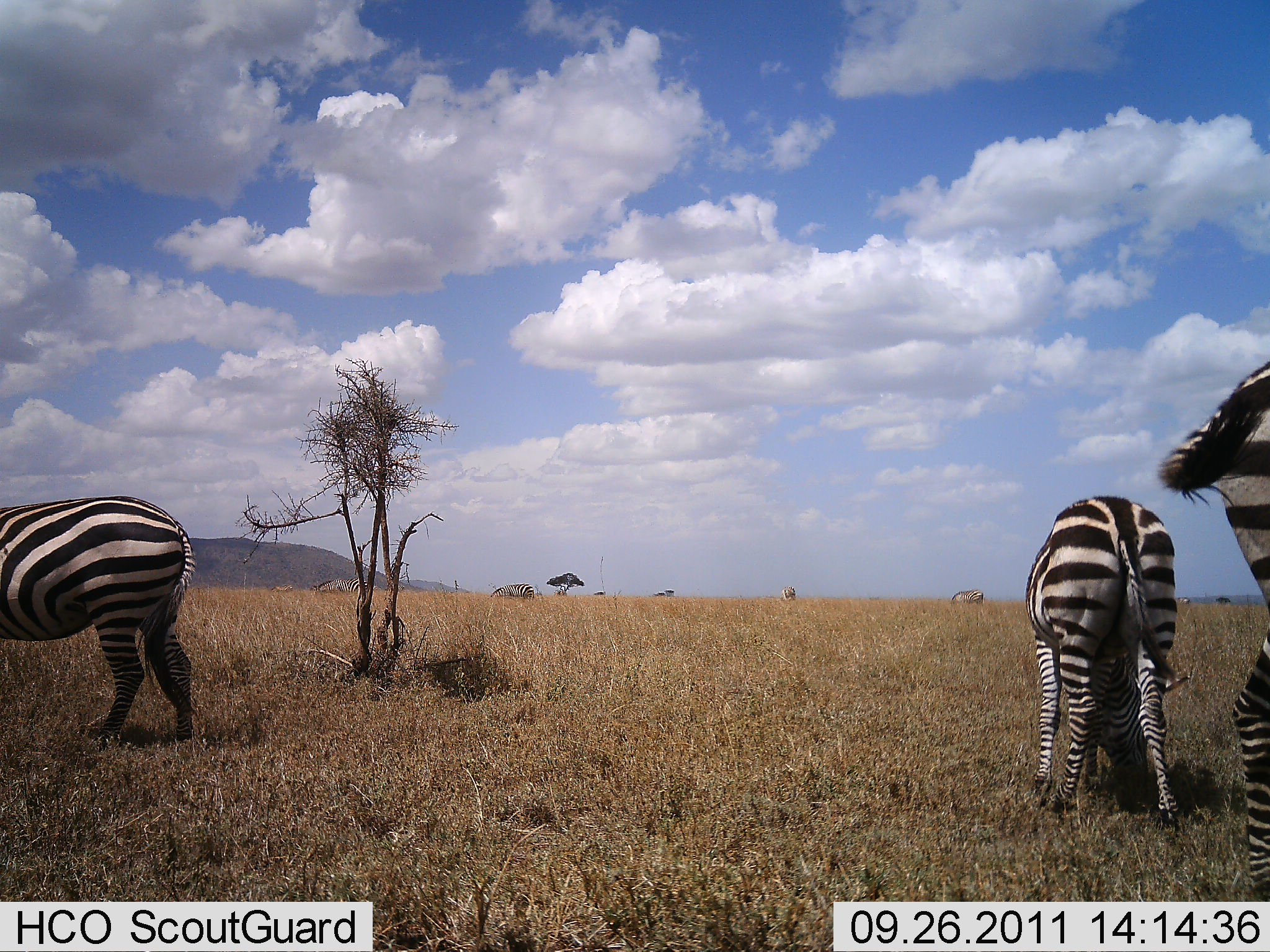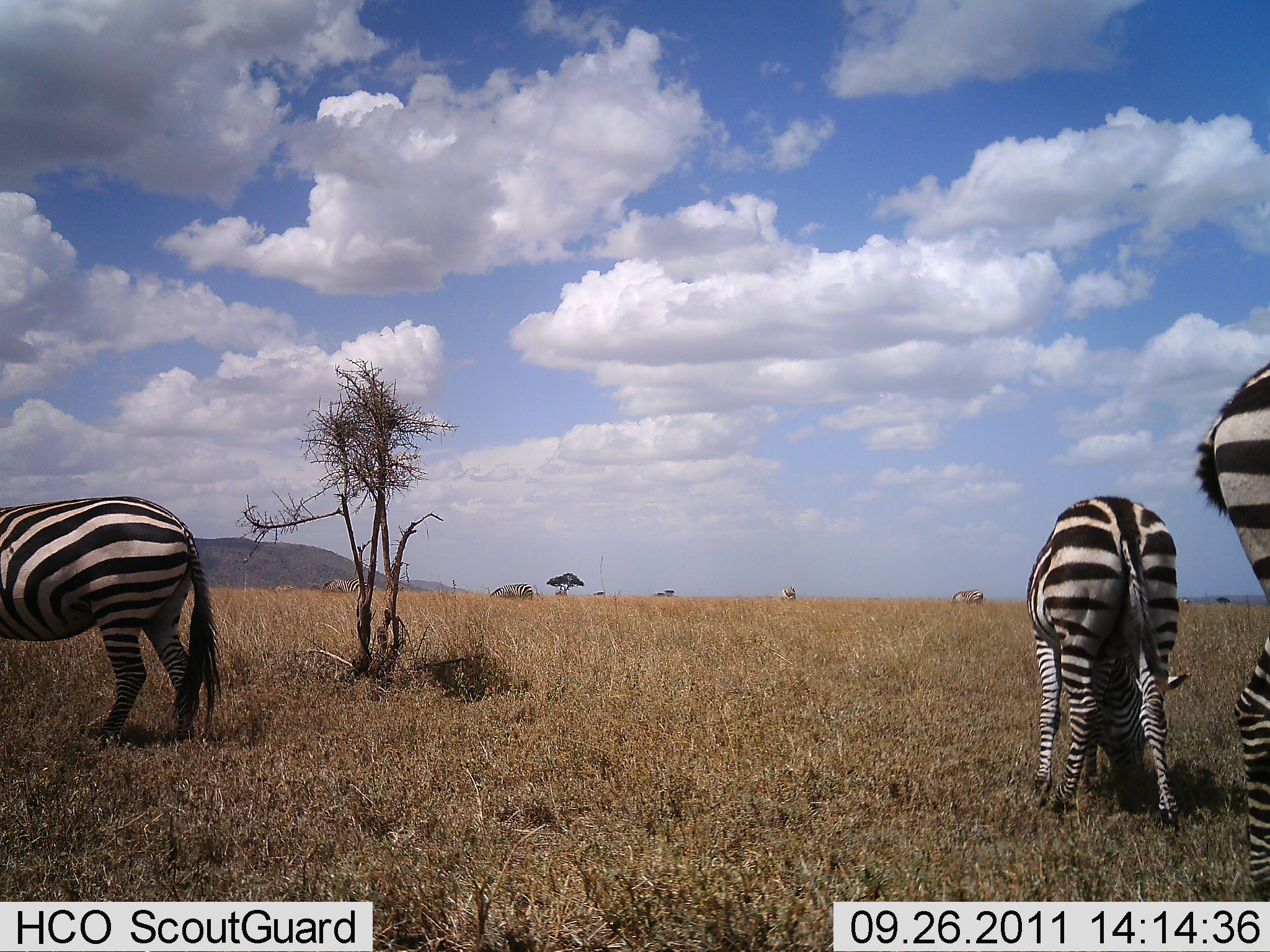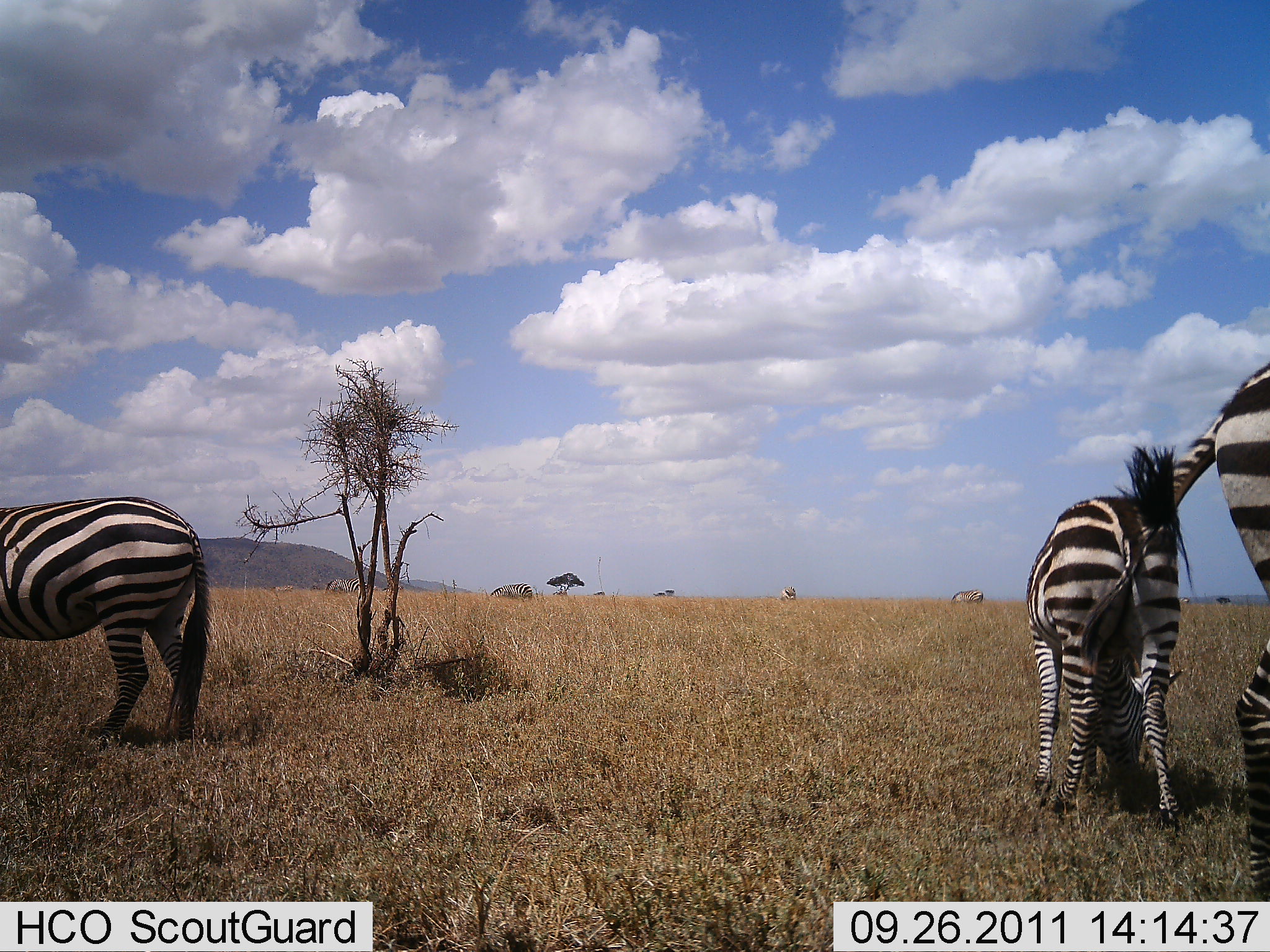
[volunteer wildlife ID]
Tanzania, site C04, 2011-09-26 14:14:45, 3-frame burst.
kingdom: Animalia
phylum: Chordata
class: Mammalia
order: Perissodactyla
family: Equidae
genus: Equus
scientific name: Equus quagga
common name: plains zebra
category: zebra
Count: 3.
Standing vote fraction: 19%.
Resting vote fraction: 0%.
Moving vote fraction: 0%.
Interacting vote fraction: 0%.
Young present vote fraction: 0%.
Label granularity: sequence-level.